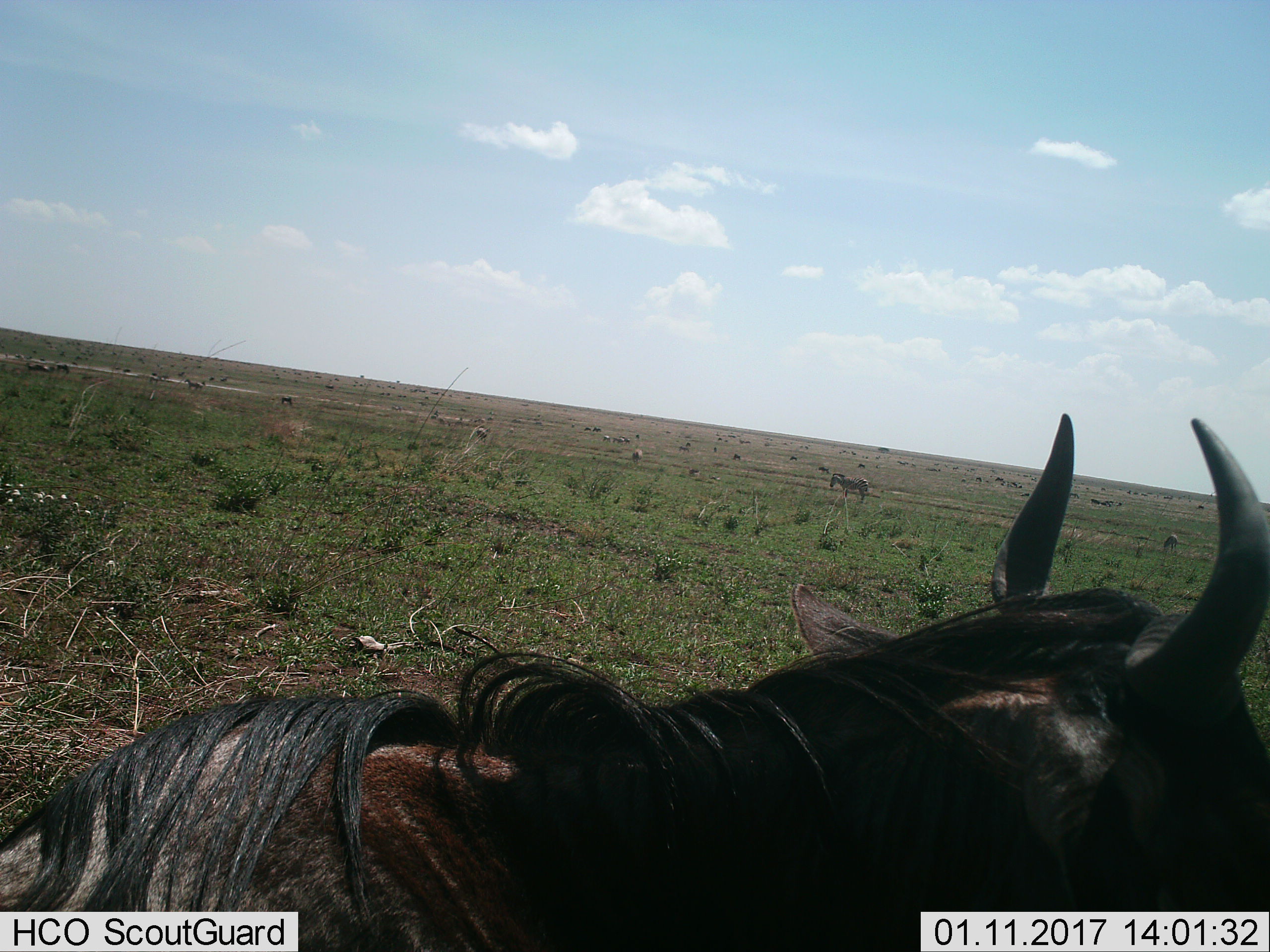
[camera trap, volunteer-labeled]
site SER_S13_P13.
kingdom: Animalia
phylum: Chordata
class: Mammalia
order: Artiodactyla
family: Bovidae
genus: Connochaetes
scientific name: Connochaetes taurinus taurinus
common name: blue wildebeest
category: wildebeestblue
Wildebeestblue (blue wildebeest) (Connochaetes taurinus taurinus), count 1. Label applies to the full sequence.